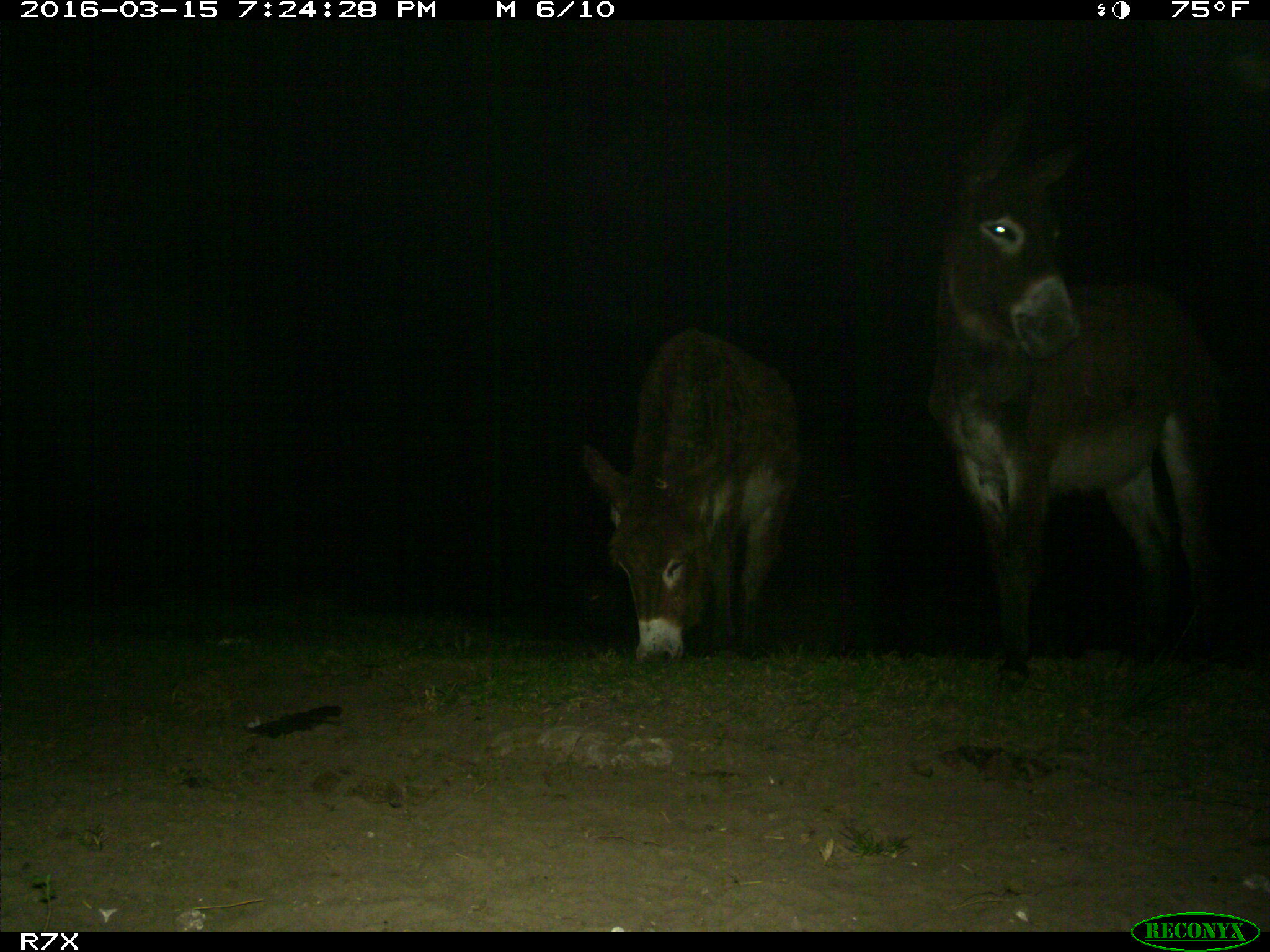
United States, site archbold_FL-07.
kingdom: Animalia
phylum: Chordata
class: Mammalia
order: Perissodactyla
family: Equidae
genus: Equus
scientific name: Equus africanus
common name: african wild ass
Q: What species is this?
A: Equus africanus (african wild ass).